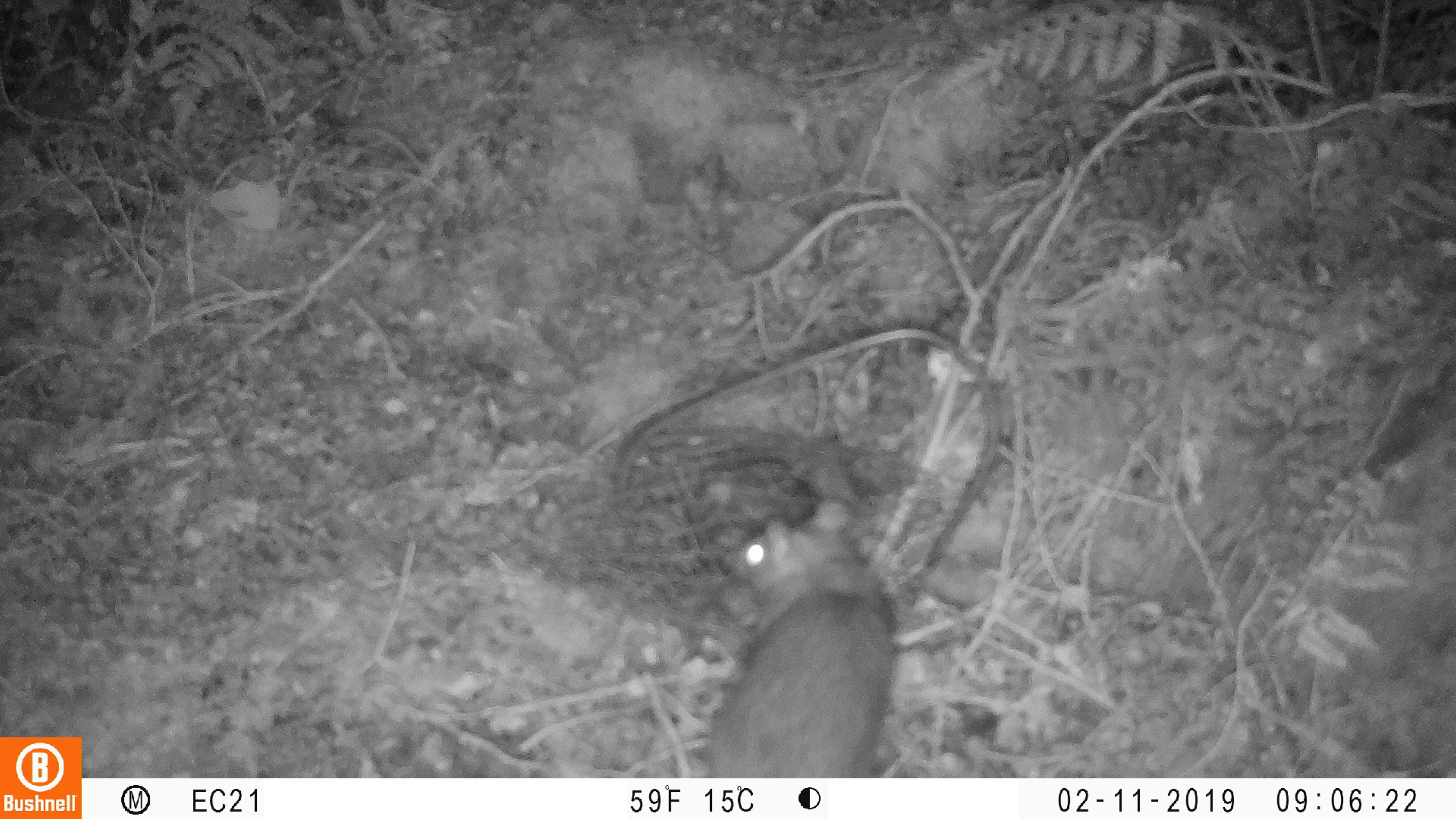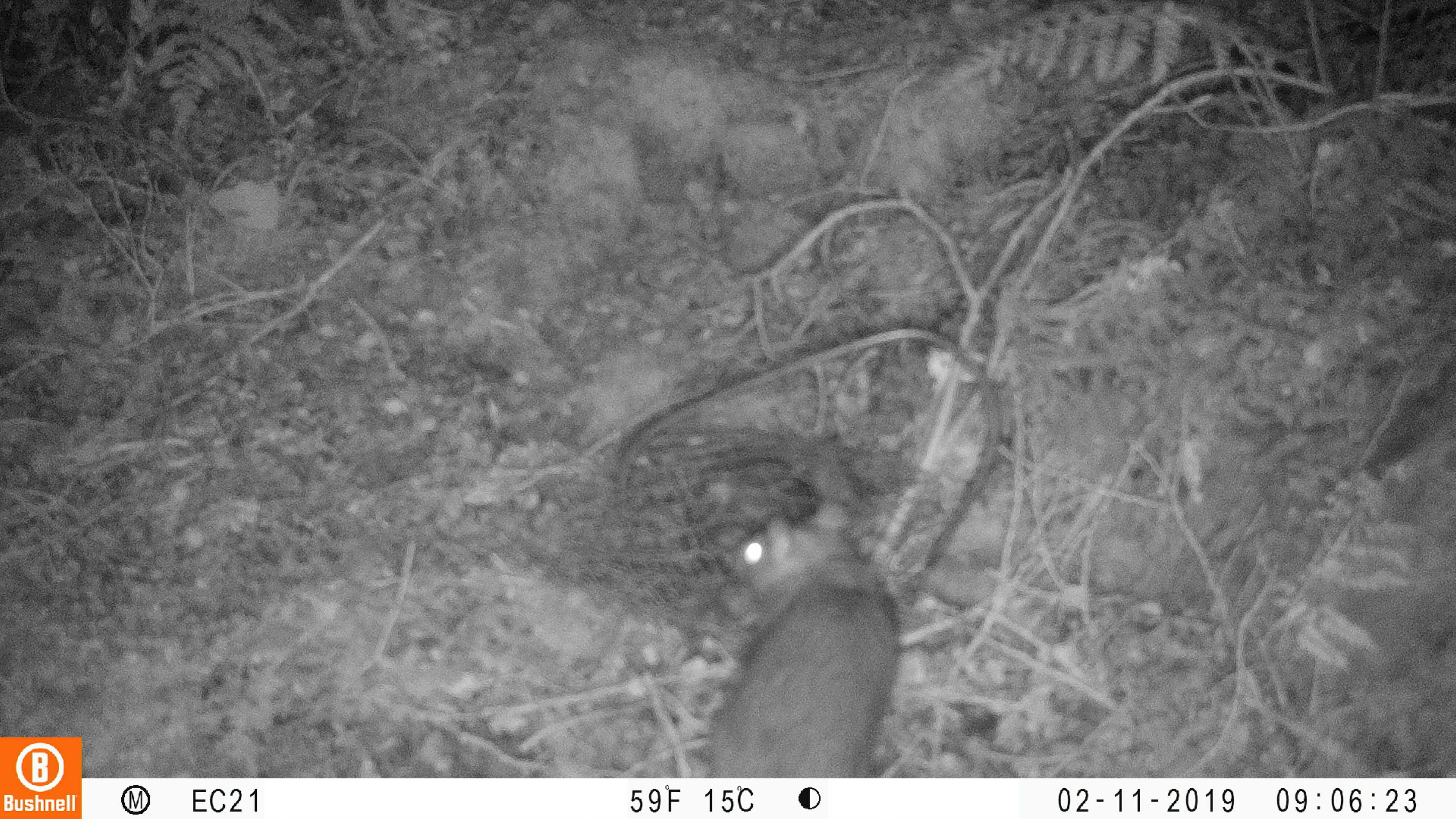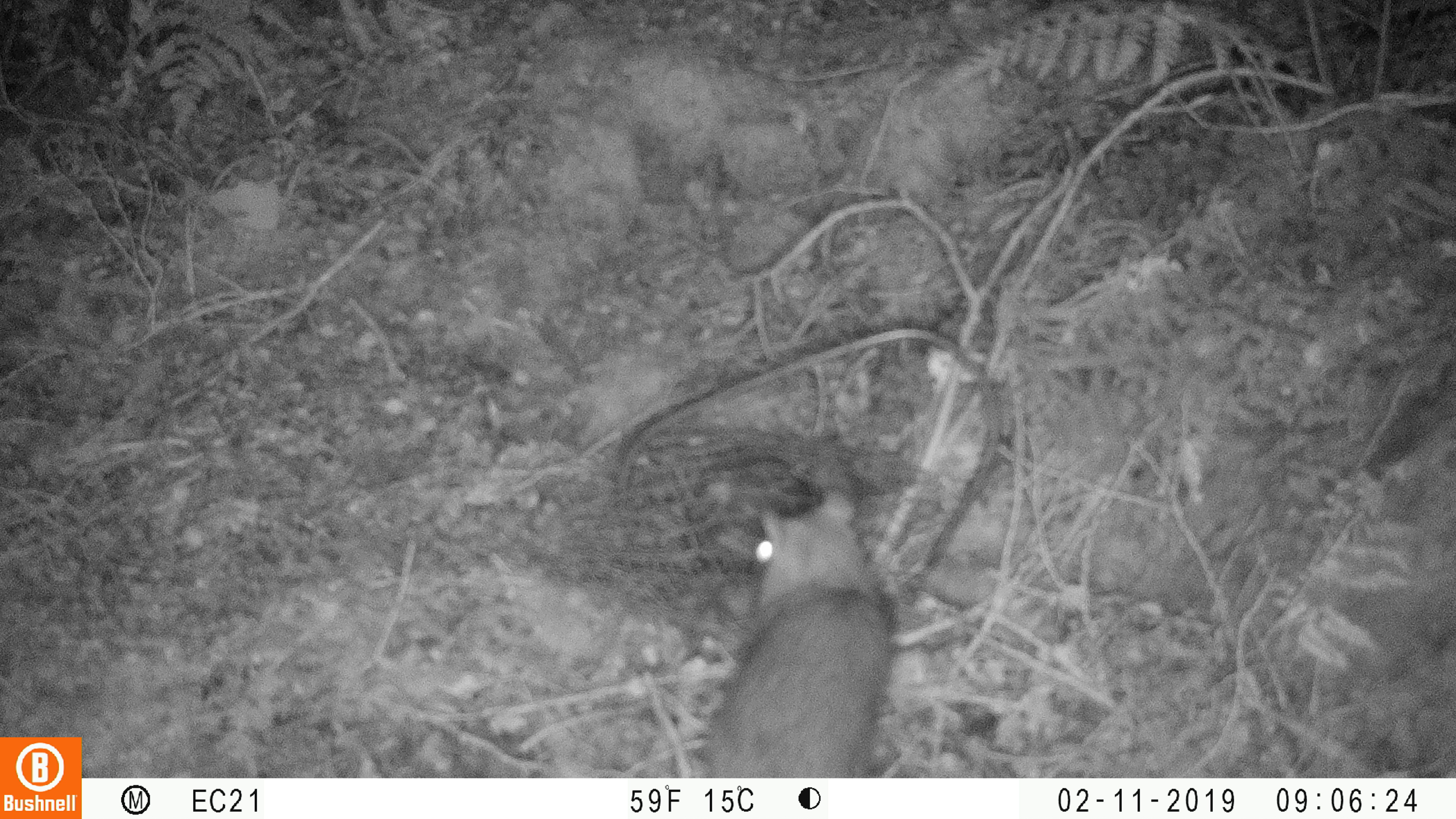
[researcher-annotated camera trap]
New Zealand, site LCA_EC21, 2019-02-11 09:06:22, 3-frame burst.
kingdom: Animalia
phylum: Chordata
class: Mammalia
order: Rodentia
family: Muridae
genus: Rattus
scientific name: Rattus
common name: rat